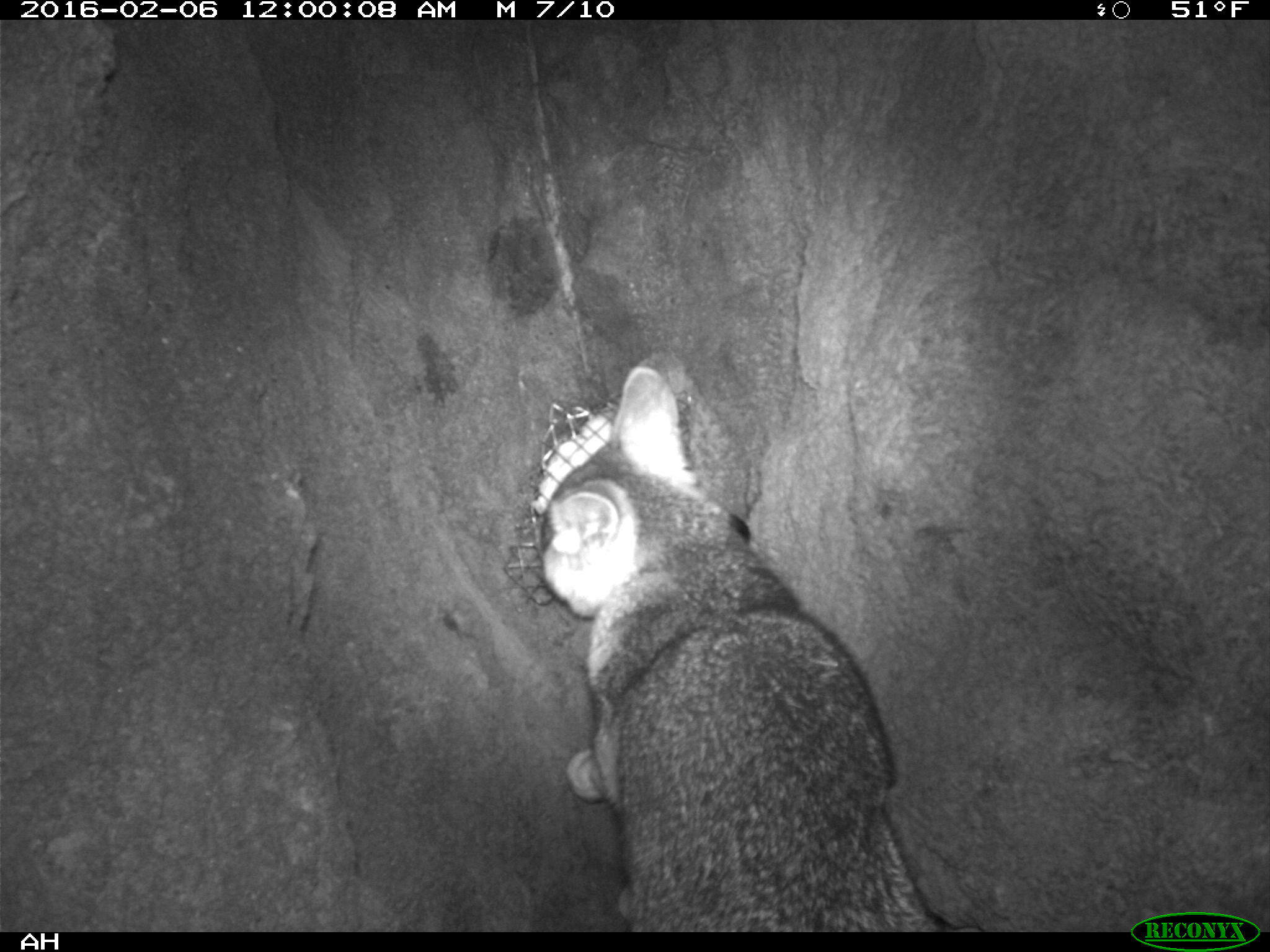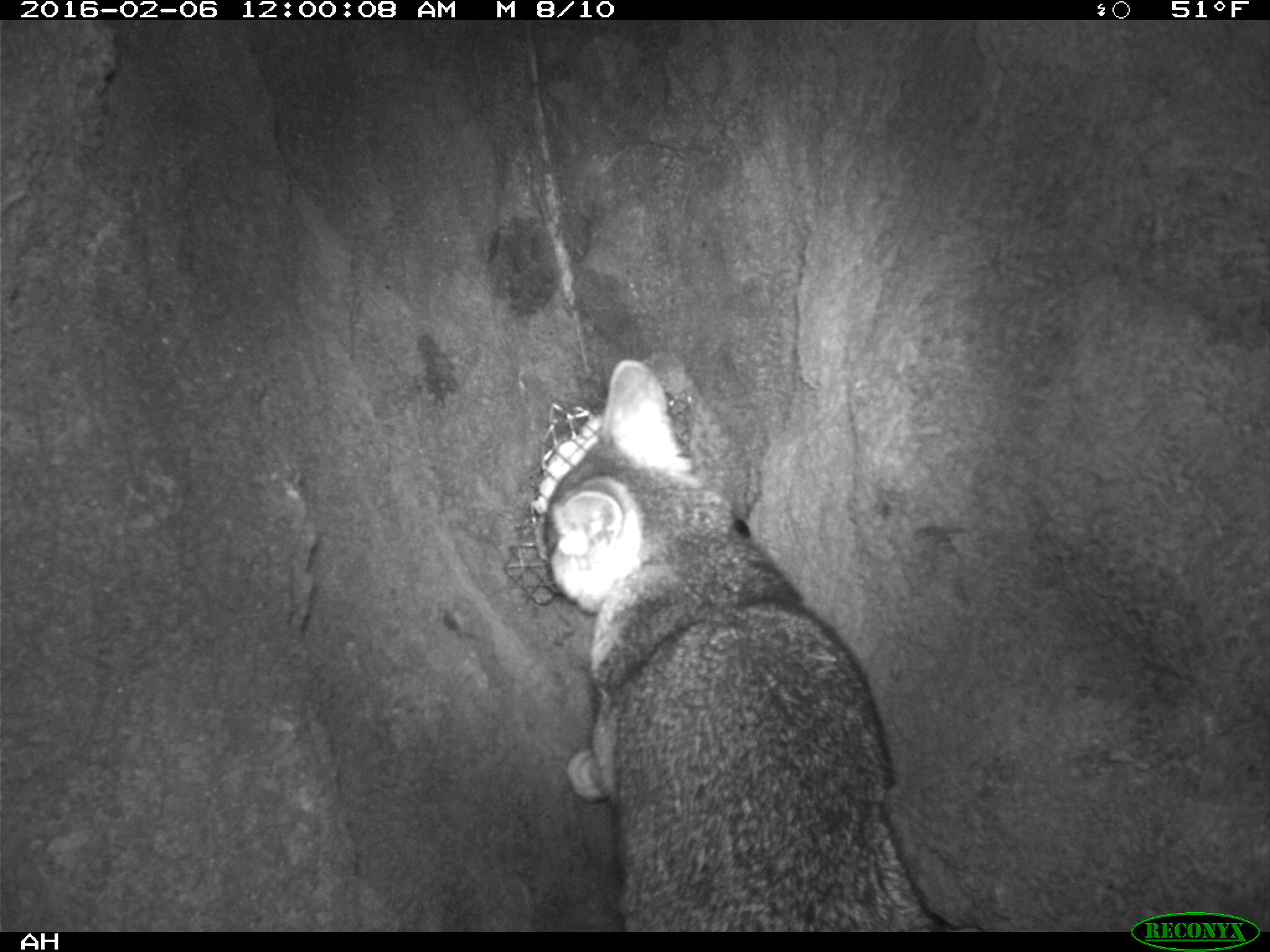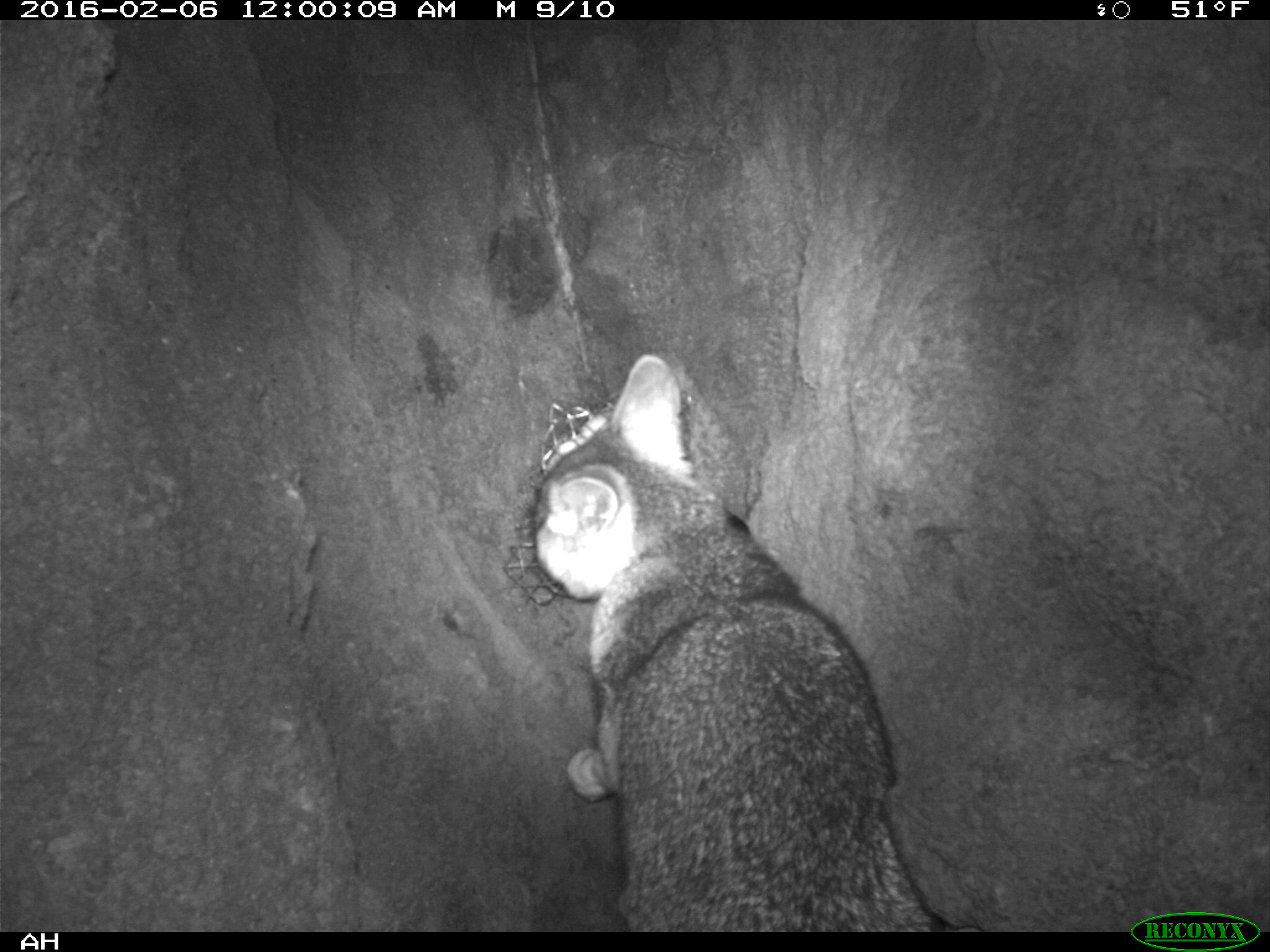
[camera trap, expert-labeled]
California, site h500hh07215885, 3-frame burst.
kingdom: Animalia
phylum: Chordata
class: Mammalia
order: Carnivora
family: Canidae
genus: Urocyon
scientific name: Urocyon littoralis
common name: island fox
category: fox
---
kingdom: Animalia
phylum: Chordata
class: Mammalia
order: Rodentia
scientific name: Rodentia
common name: rodent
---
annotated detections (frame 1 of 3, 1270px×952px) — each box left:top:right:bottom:
fox: 535:367:938:932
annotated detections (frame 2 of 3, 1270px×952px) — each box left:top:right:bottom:
fox: 531:360:936:933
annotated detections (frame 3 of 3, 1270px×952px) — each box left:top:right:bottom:
rodent: 535:354:944:933